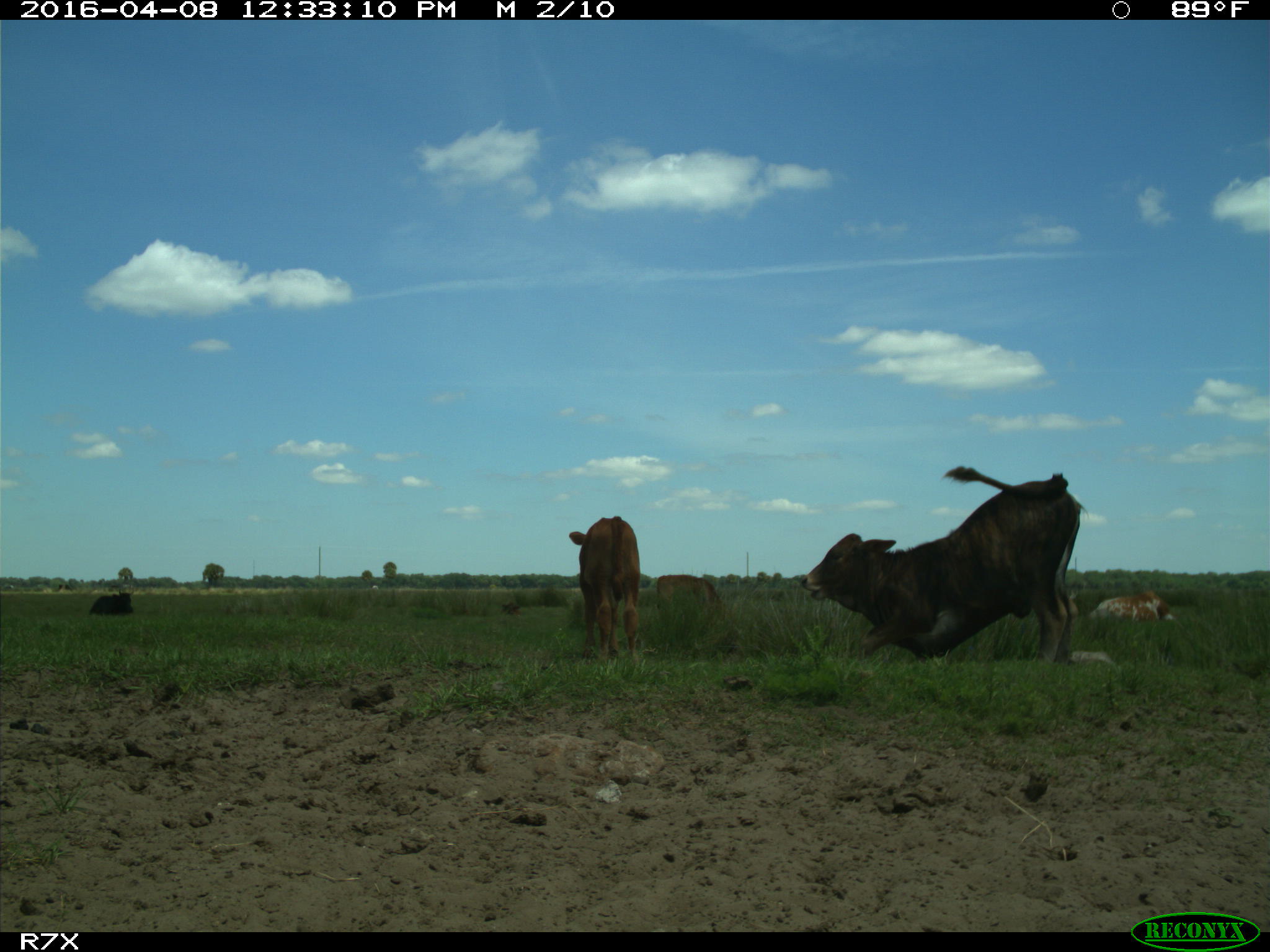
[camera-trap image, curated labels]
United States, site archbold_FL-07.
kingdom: Animalia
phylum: Chordata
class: Mammalia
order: Artiodactyla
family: Bovidae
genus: Bos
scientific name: Bos taurus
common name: domestic cow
Bos taurus (domestic cow).